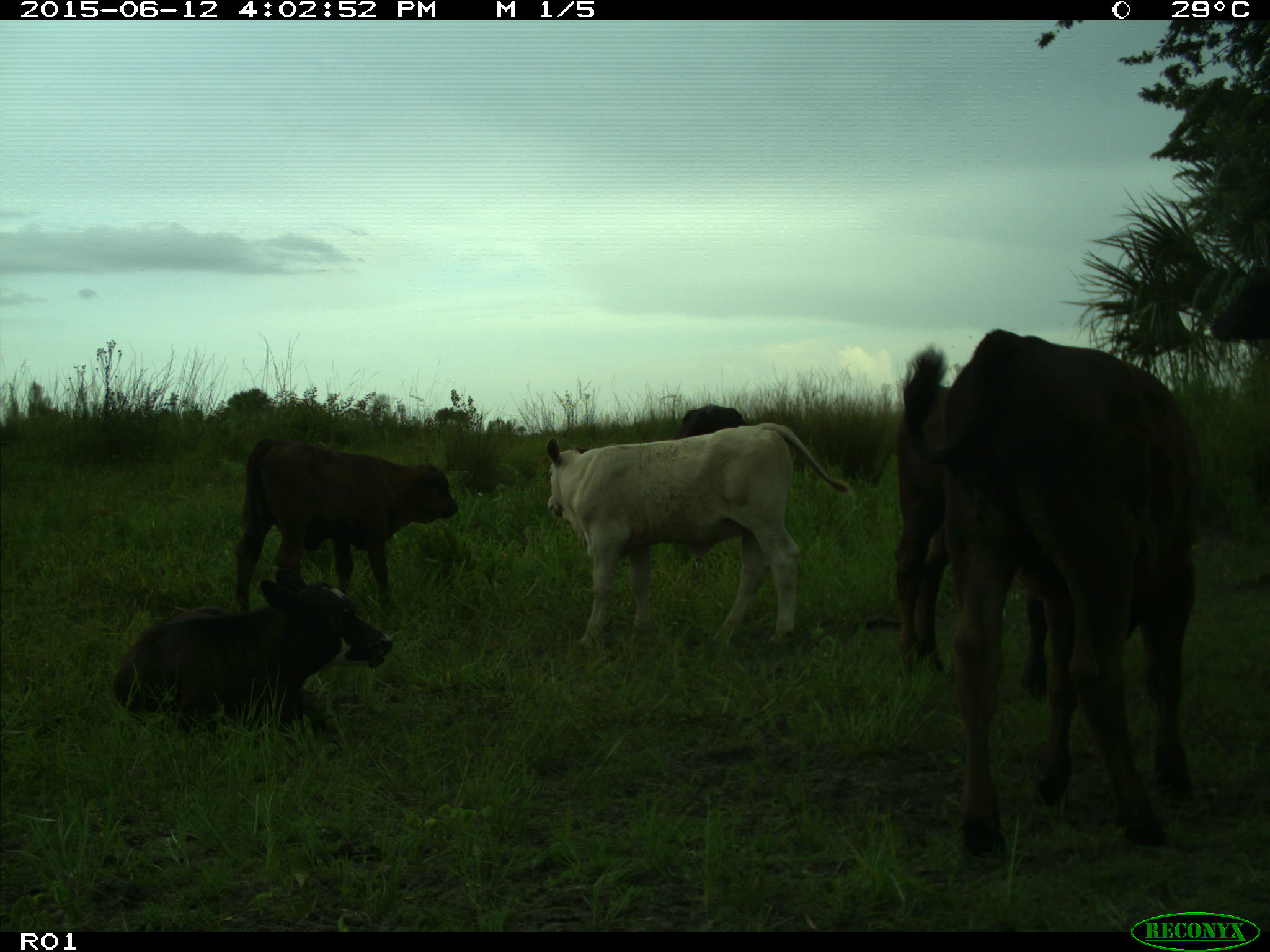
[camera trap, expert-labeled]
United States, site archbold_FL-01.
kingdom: Animalia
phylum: Chordata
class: Mammalia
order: Artiodactyla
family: Bovidae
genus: Bos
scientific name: Bos taurus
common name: domestic cow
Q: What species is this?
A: Bos taurus (domestic cow).